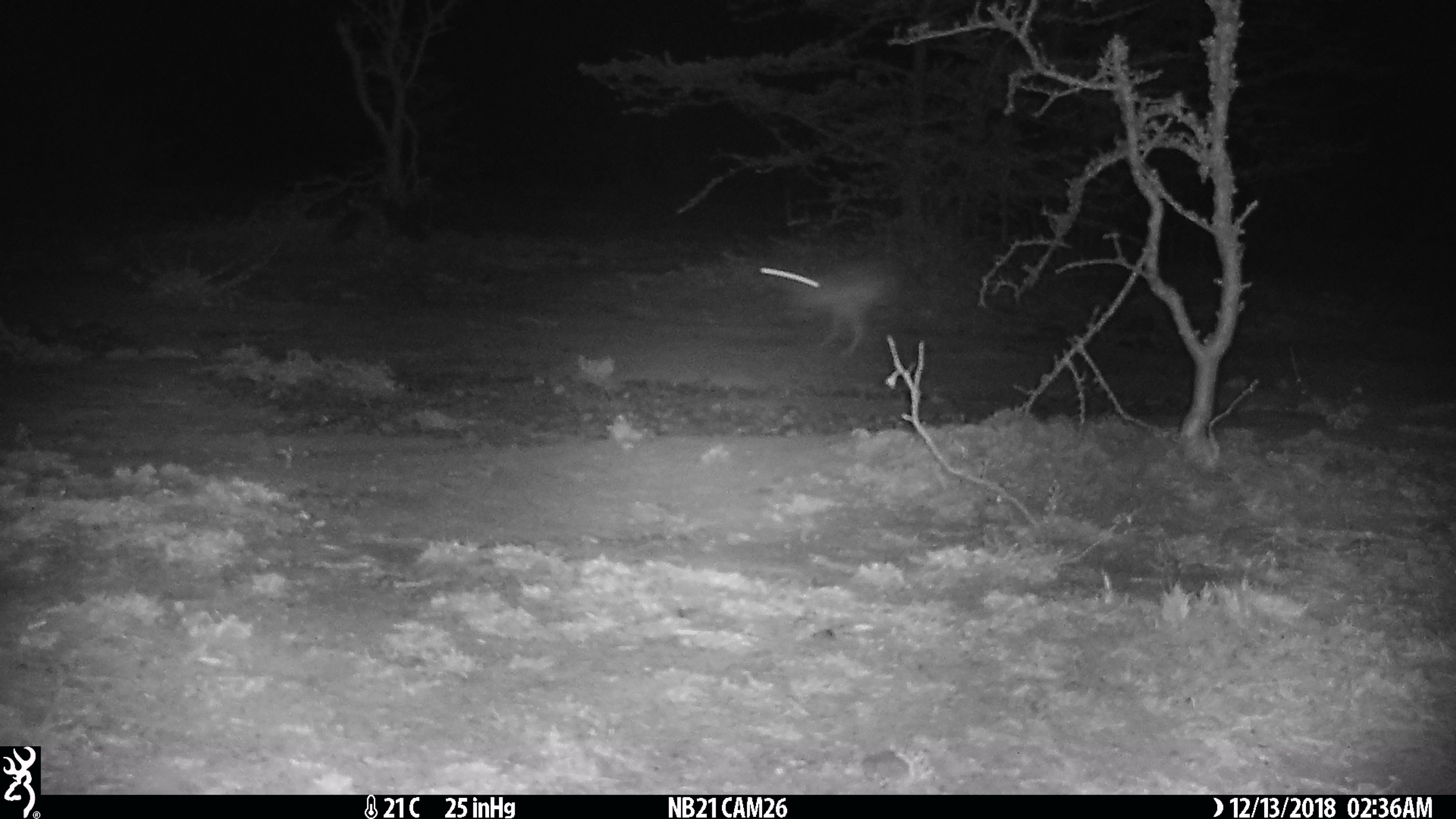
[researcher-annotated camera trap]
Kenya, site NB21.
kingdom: Animalia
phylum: Chordata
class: Mammalia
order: Lagomorpha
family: Leporidae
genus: Lepus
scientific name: Lepus capensis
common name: cape hare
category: hare